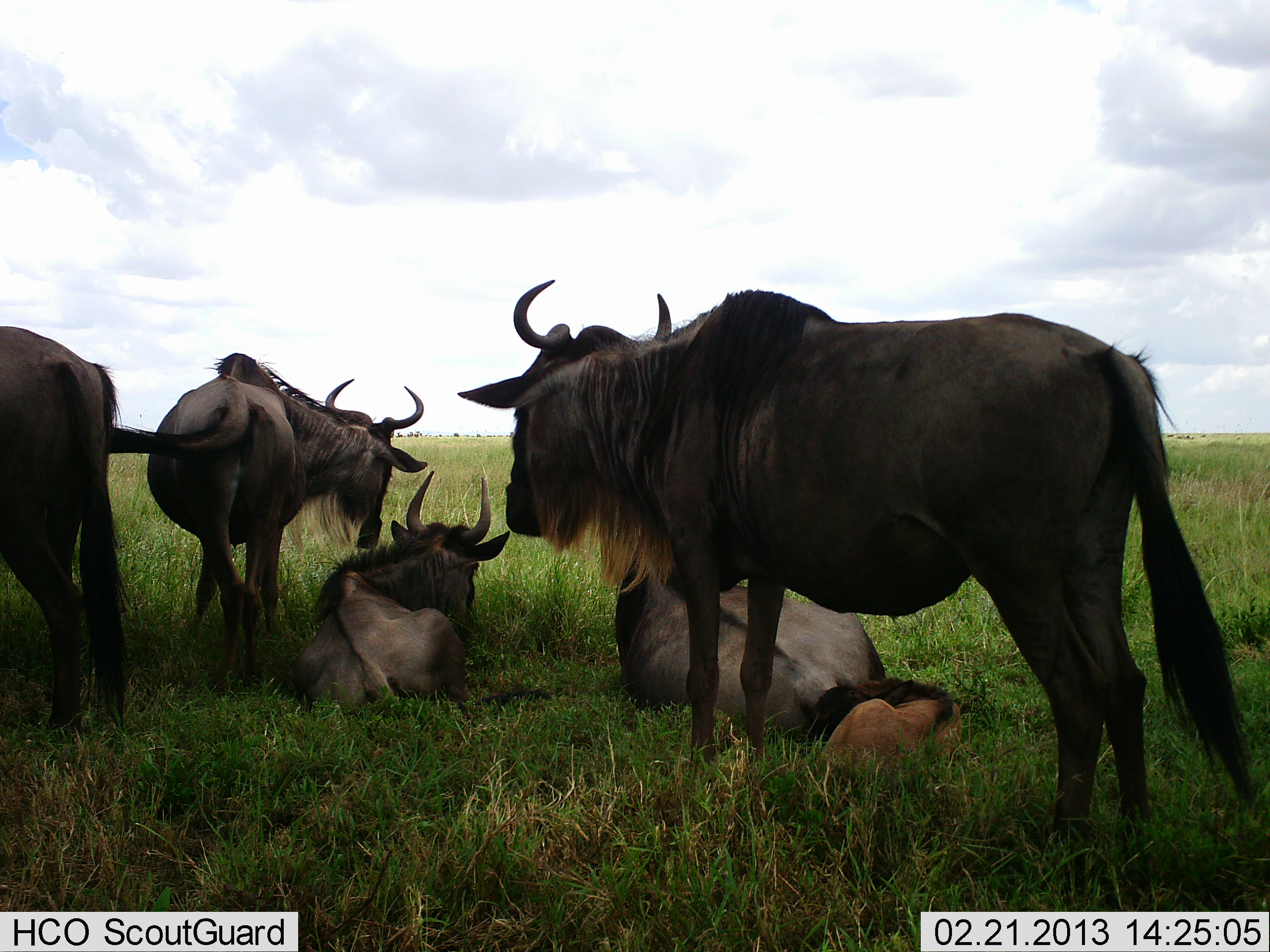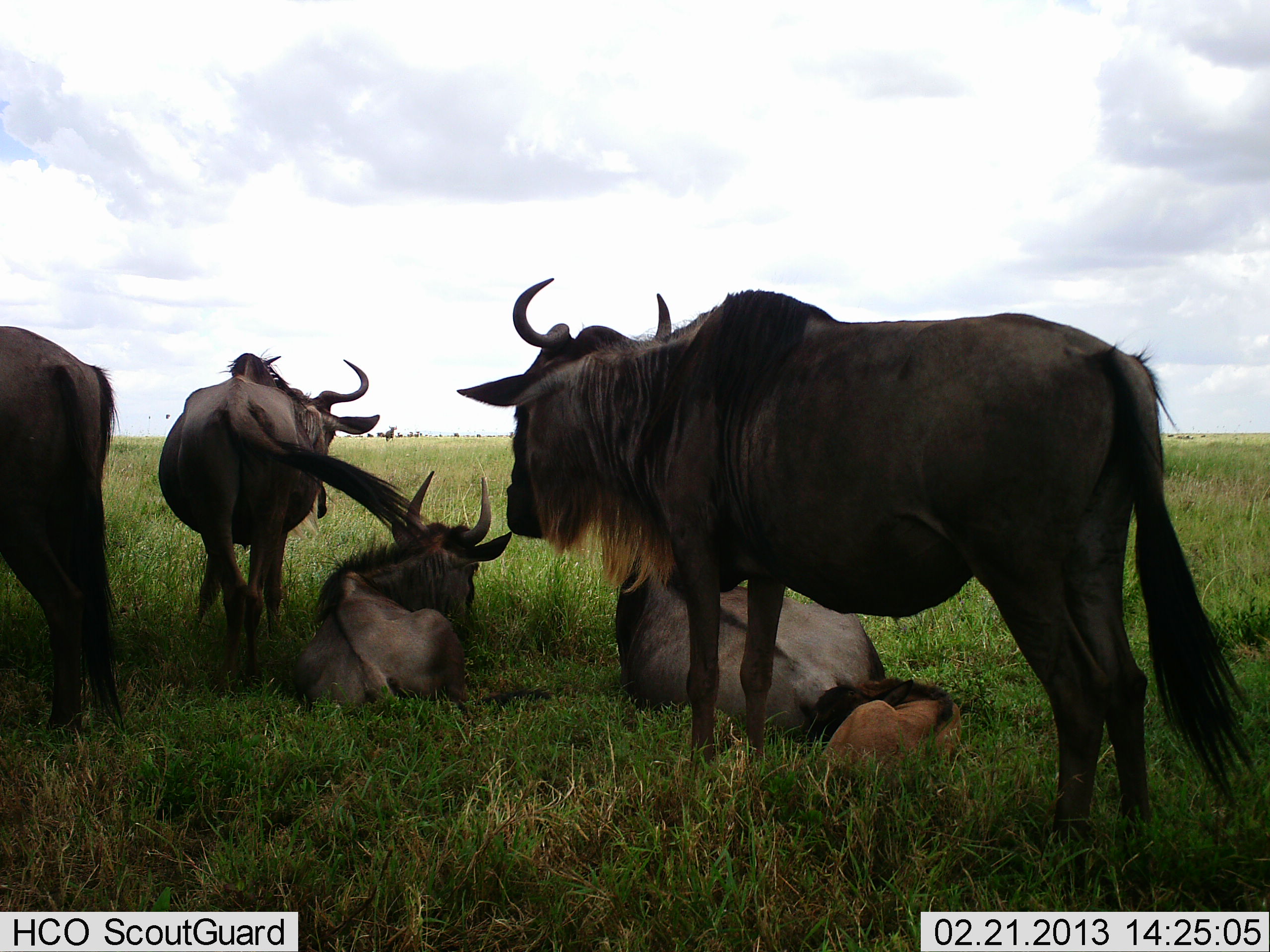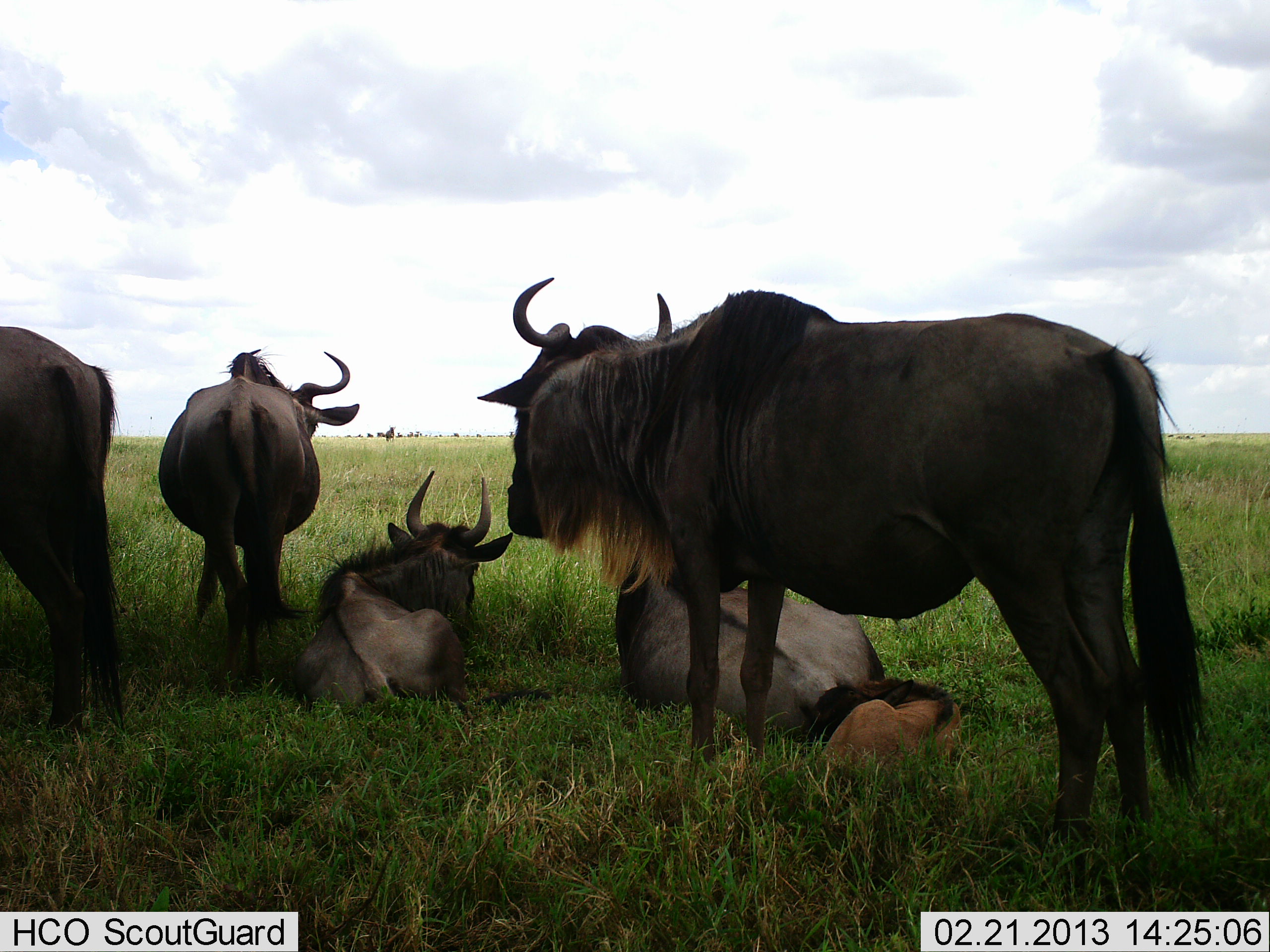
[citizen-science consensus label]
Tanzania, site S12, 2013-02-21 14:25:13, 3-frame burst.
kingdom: Animalia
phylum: Chordata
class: Mammalia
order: Artiodactyla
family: Bovidae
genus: Connochaetes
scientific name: Connochaetes taurinus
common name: blue wildebeest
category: wildebeest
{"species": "wildebeest (blue wildebeest) (Connochaetes taurinus)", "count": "6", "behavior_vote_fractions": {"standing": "75%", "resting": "95%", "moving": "0%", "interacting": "5%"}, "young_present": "80%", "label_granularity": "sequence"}